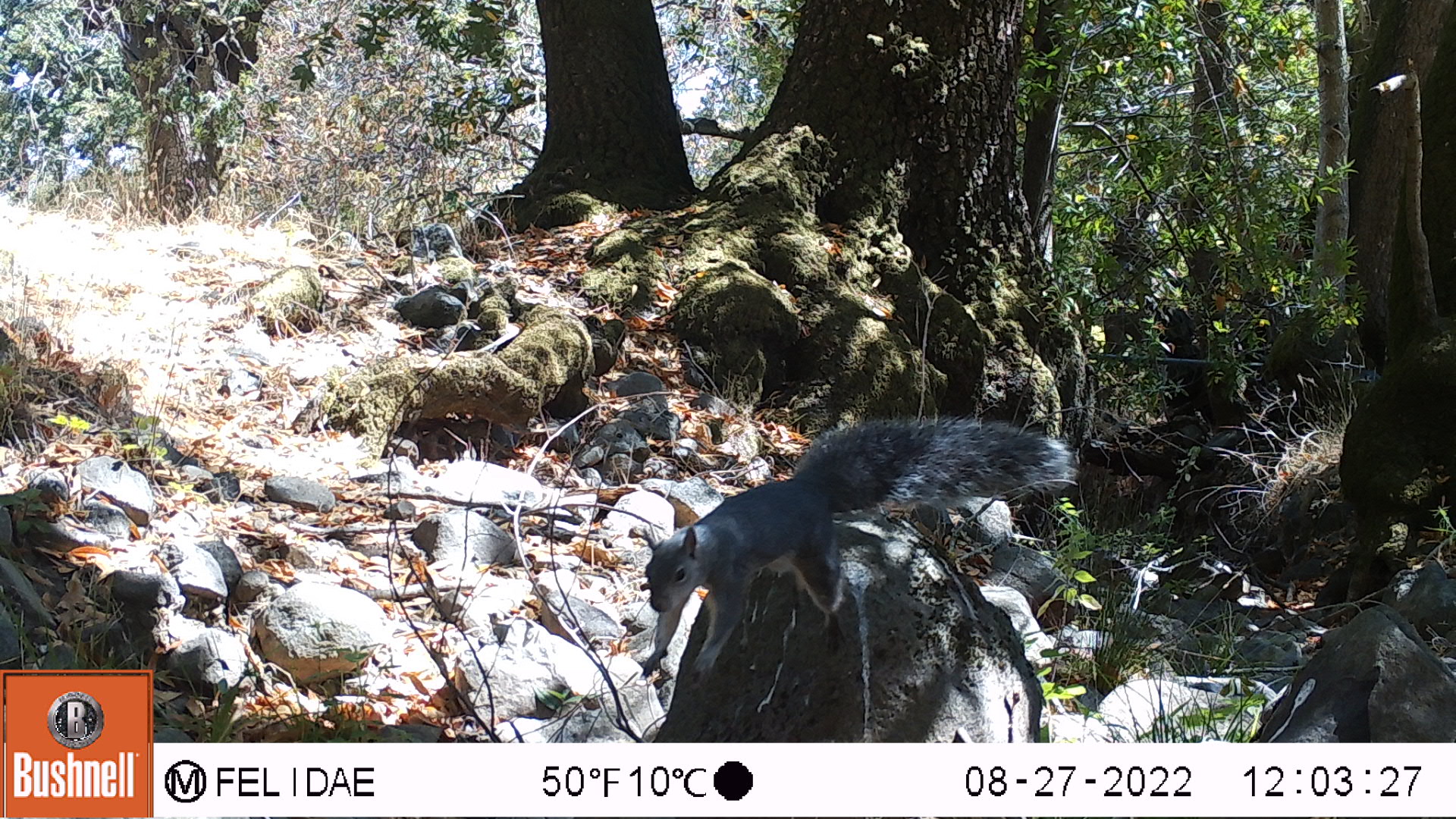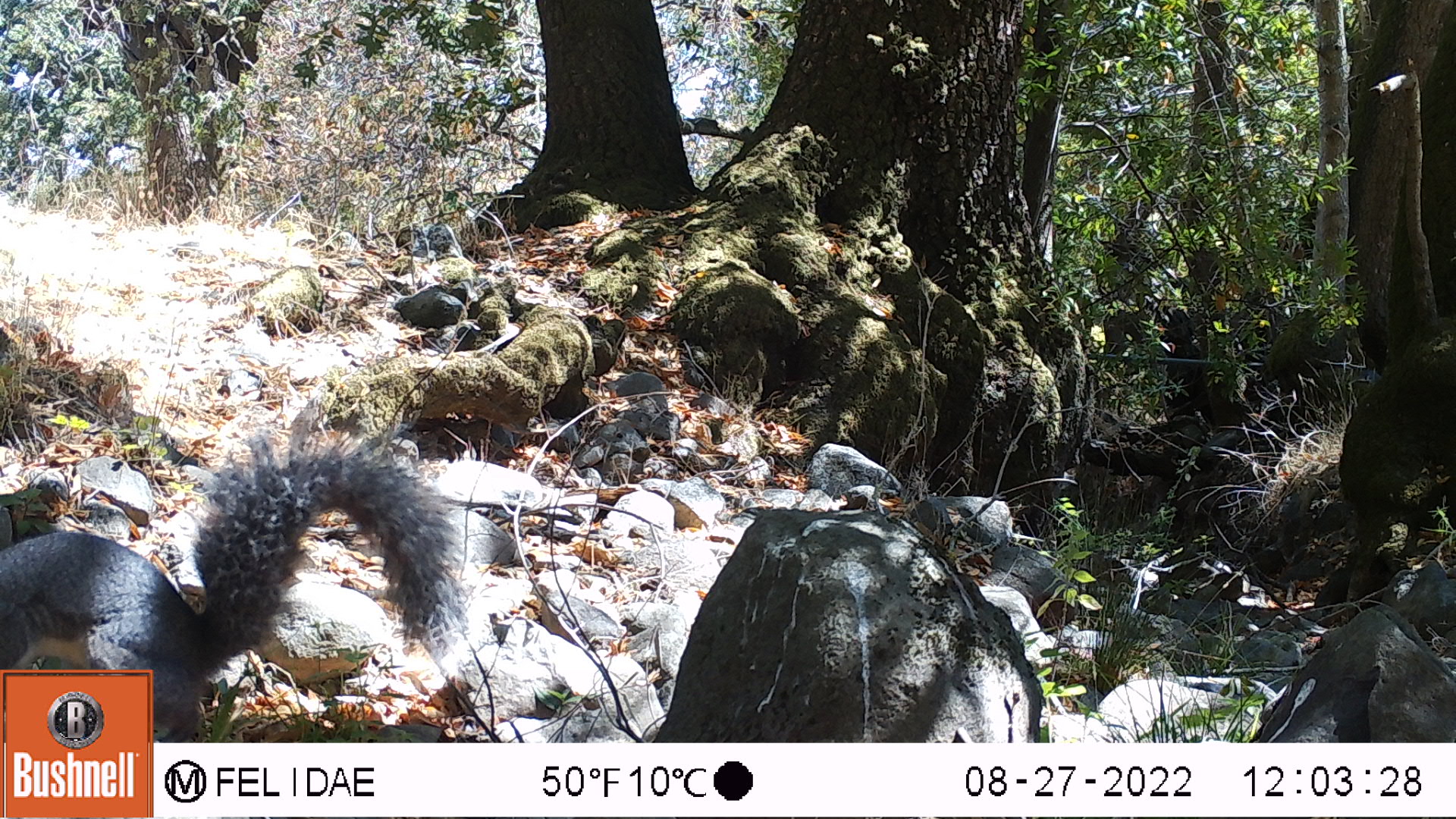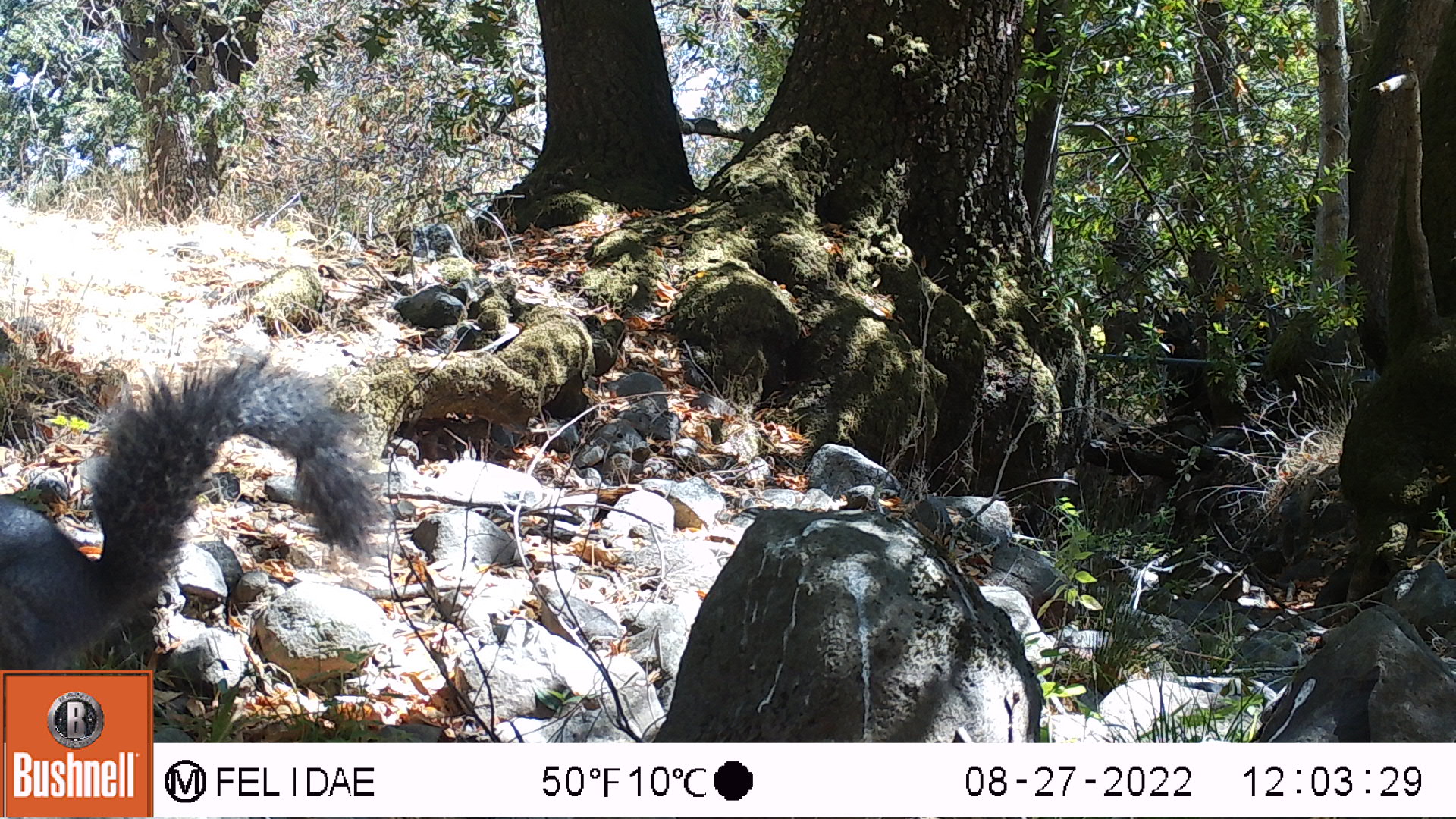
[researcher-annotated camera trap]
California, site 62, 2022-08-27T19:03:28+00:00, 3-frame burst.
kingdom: Animalia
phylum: Chordata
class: Mammalia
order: Rodentia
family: Sciuridae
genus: Sciurus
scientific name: Sciurus griseus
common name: western gray squirrel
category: western grey squirrel